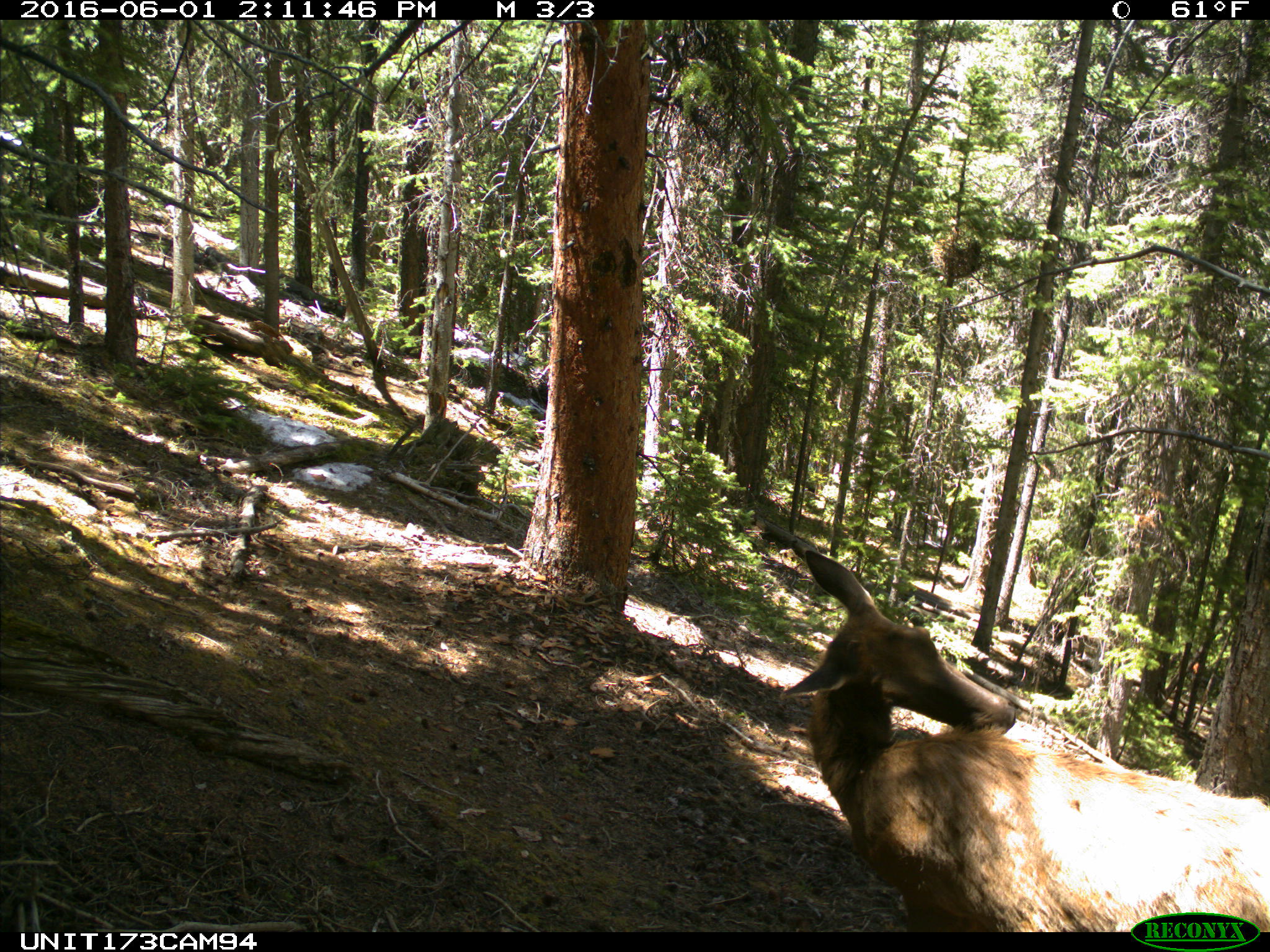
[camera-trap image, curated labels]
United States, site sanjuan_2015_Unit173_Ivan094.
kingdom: Animalia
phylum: Chordata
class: Mammalia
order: Artiodactyla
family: Cervidae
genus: Cervus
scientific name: Cervus elaphus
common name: red deer